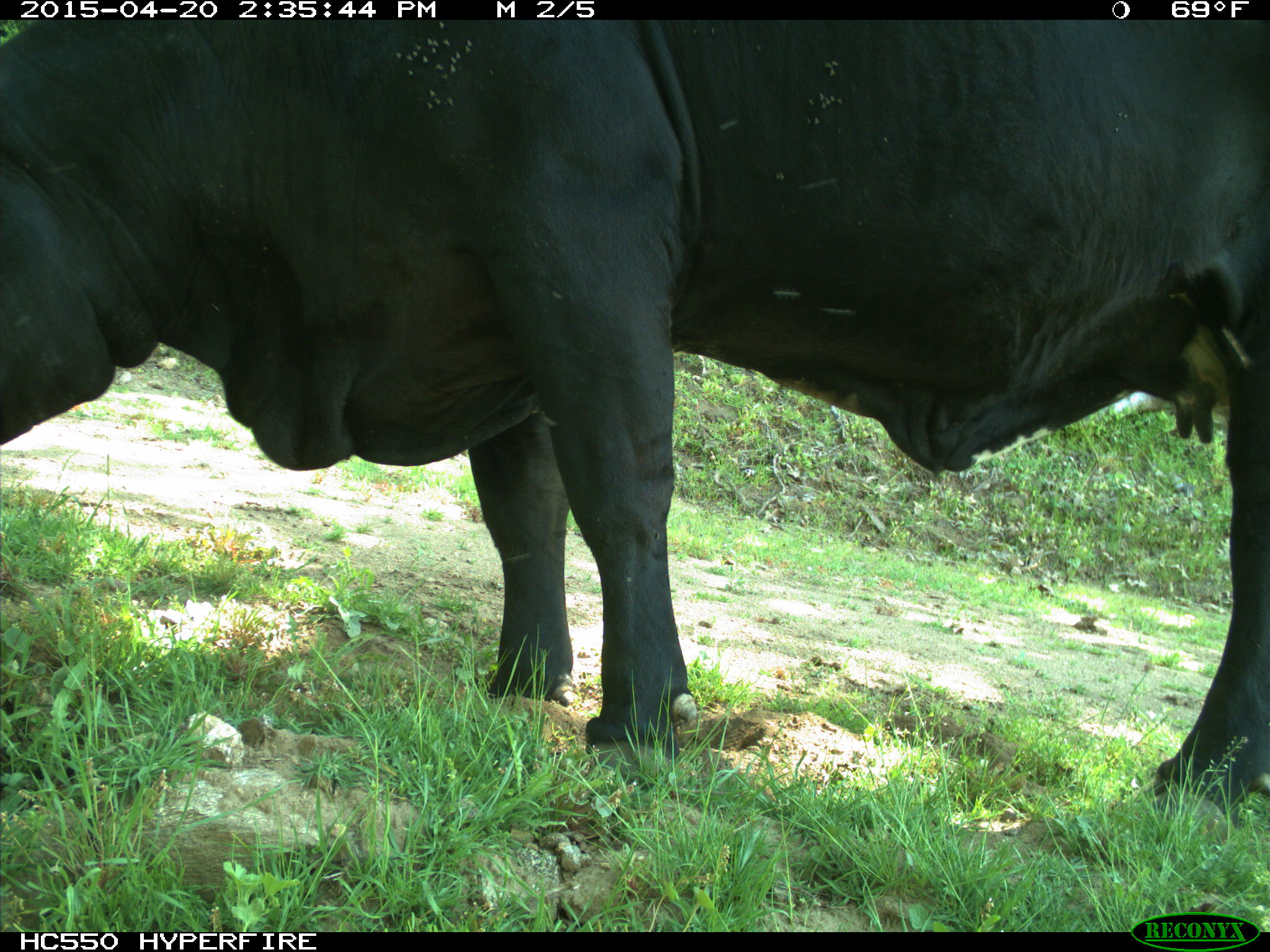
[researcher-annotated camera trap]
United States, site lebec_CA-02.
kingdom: Animalia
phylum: Chordata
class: Mammalia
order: Artiodactyla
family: Bovidae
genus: Bos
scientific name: Bos taurus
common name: domestic cow